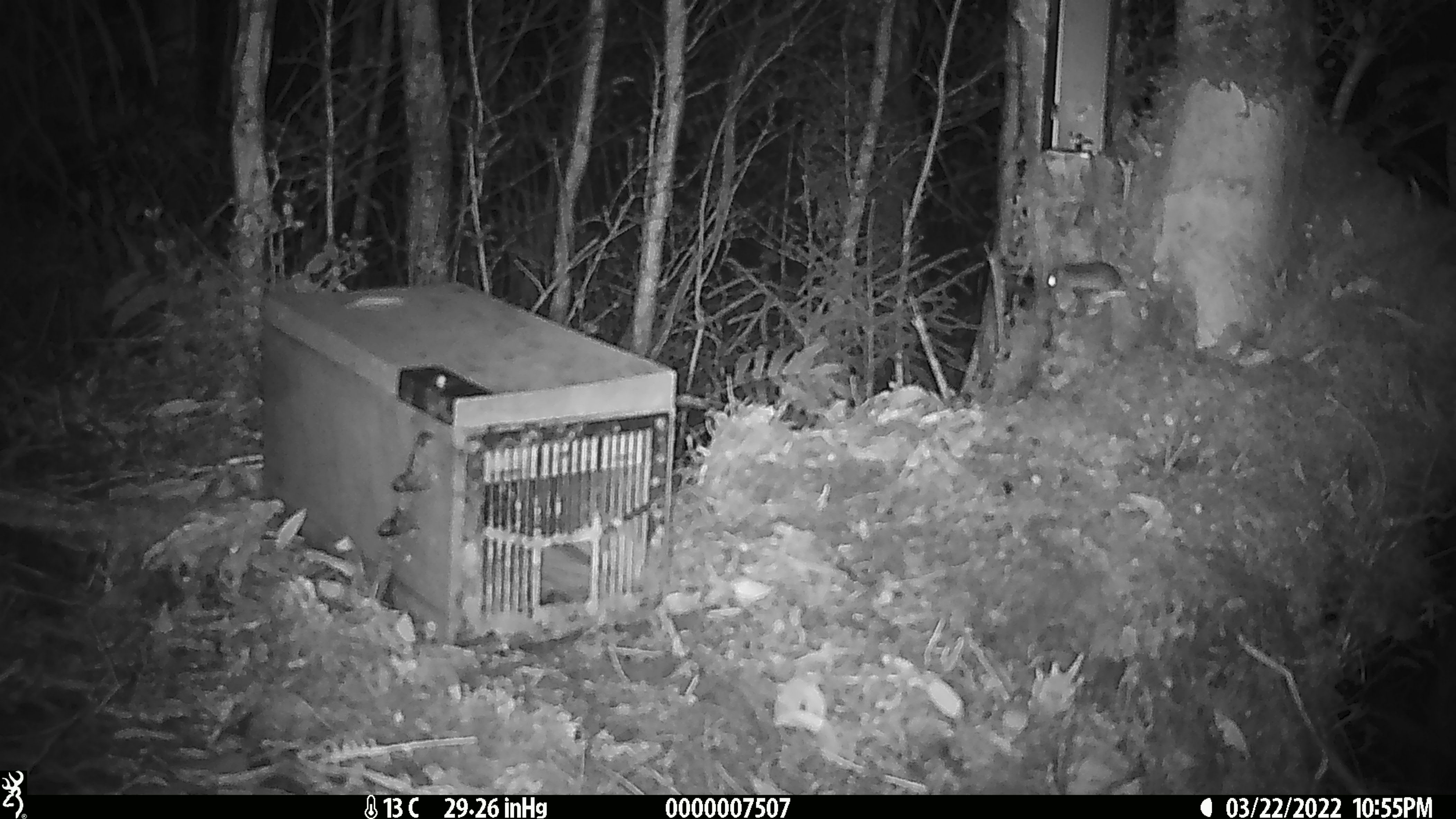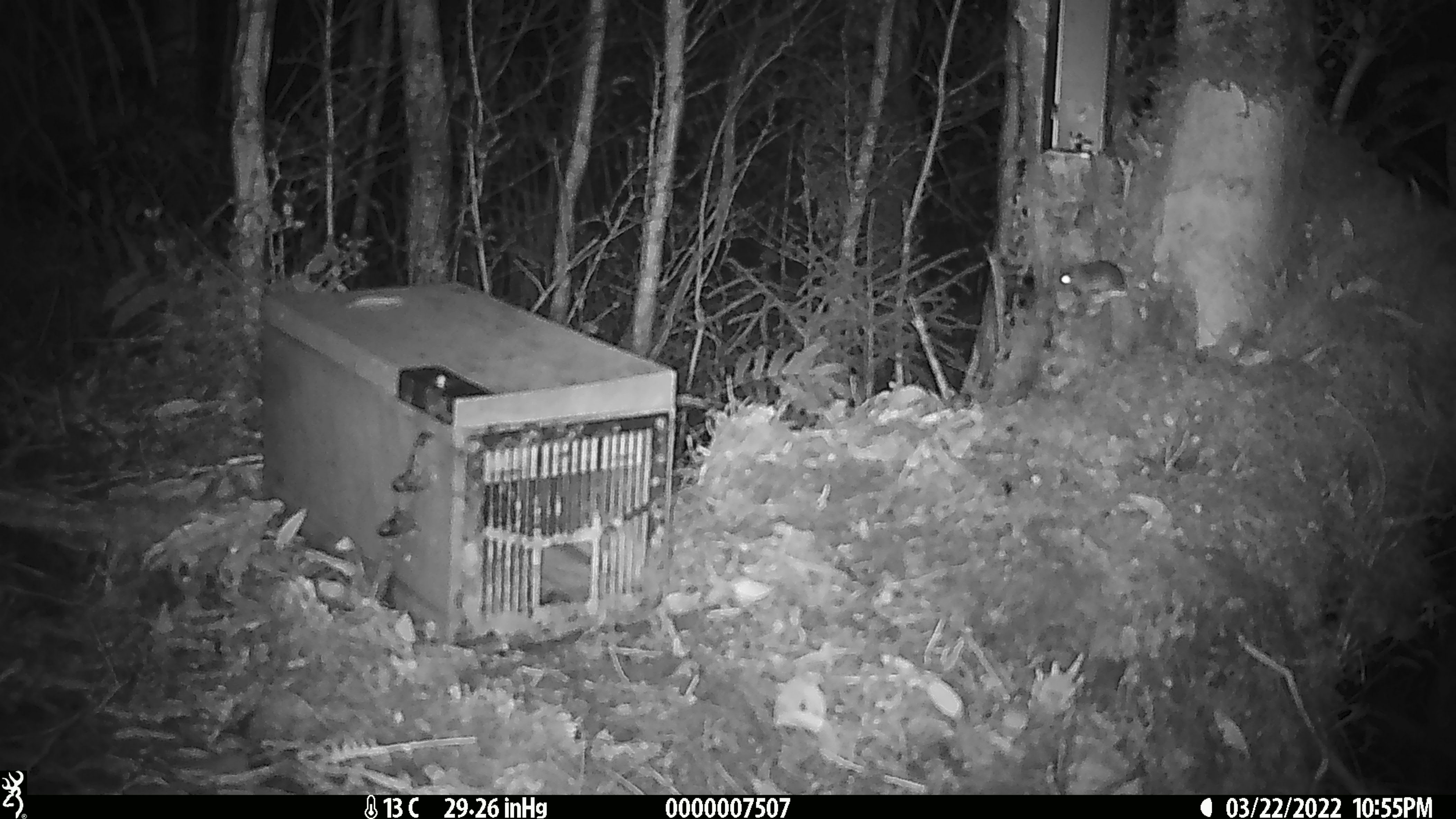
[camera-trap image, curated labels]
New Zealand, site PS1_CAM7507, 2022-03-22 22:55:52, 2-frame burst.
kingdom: Animalia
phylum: Chordata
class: Mammalia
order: Rodentia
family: Muridae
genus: Mus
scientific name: Mus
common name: mouse